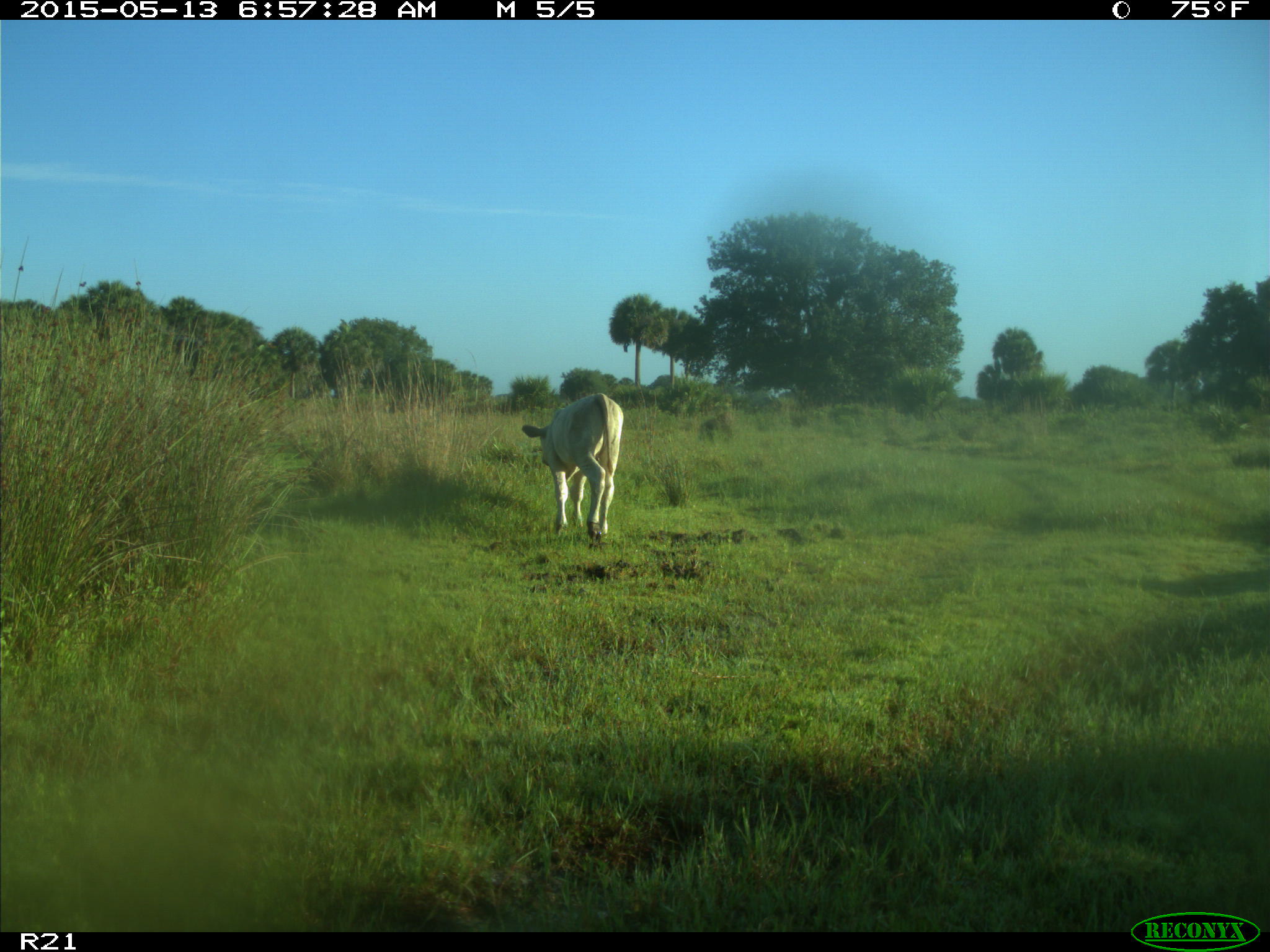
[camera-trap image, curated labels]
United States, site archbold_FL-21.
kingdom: Animalia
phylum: Chordata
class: Mammalia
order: Artiodactyla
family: Bovidae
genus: Bos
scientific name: Bos taurus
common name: domestic cow